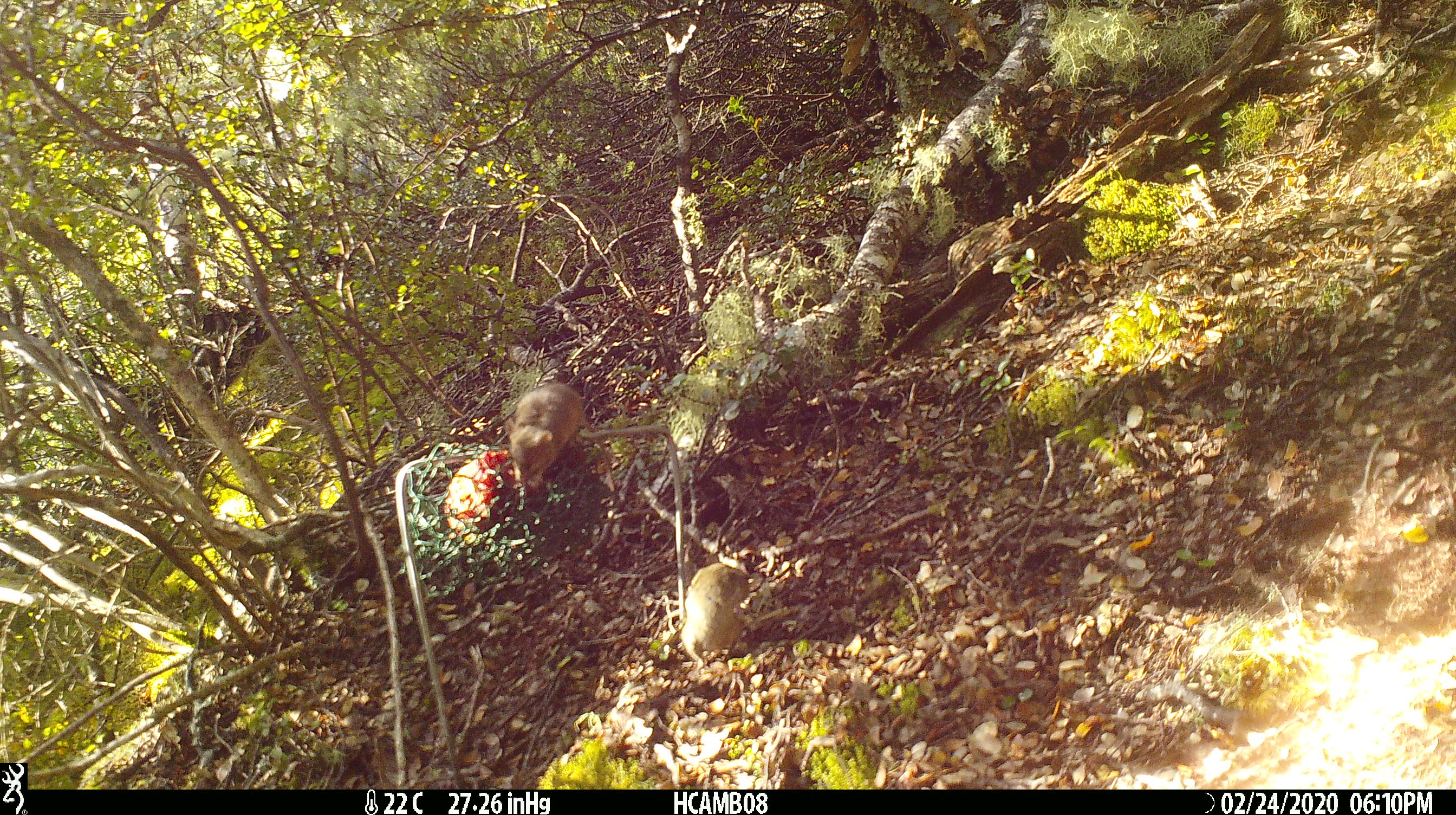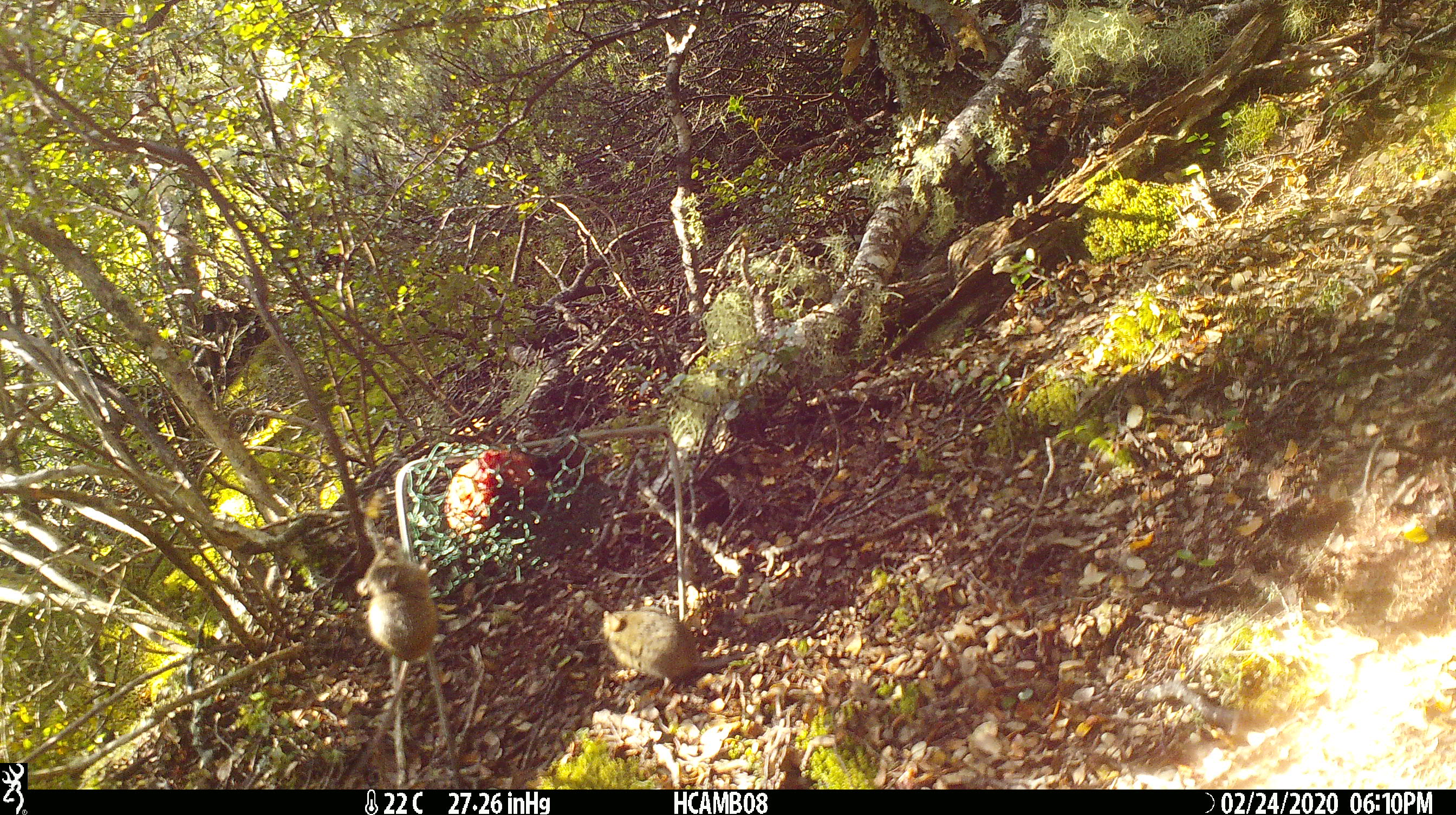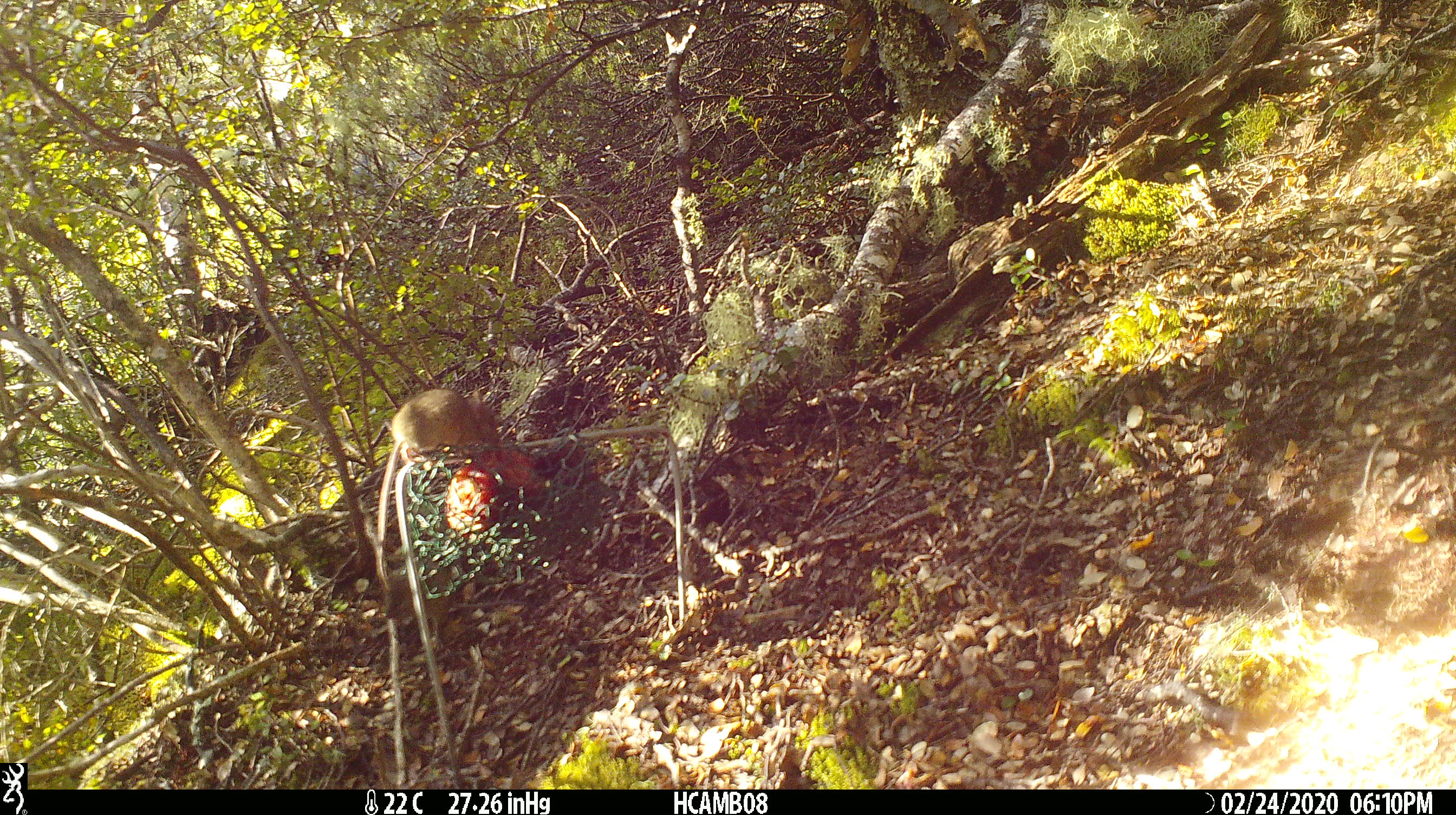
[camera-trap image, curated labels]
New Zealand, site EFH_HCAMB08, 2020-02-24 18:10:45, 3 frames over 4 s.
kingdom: Animalia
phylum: Chordata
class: Mammalia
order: Rodentia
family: Muridae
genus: Mus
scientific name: Mus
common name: mouse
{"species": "mouse (Mus)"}